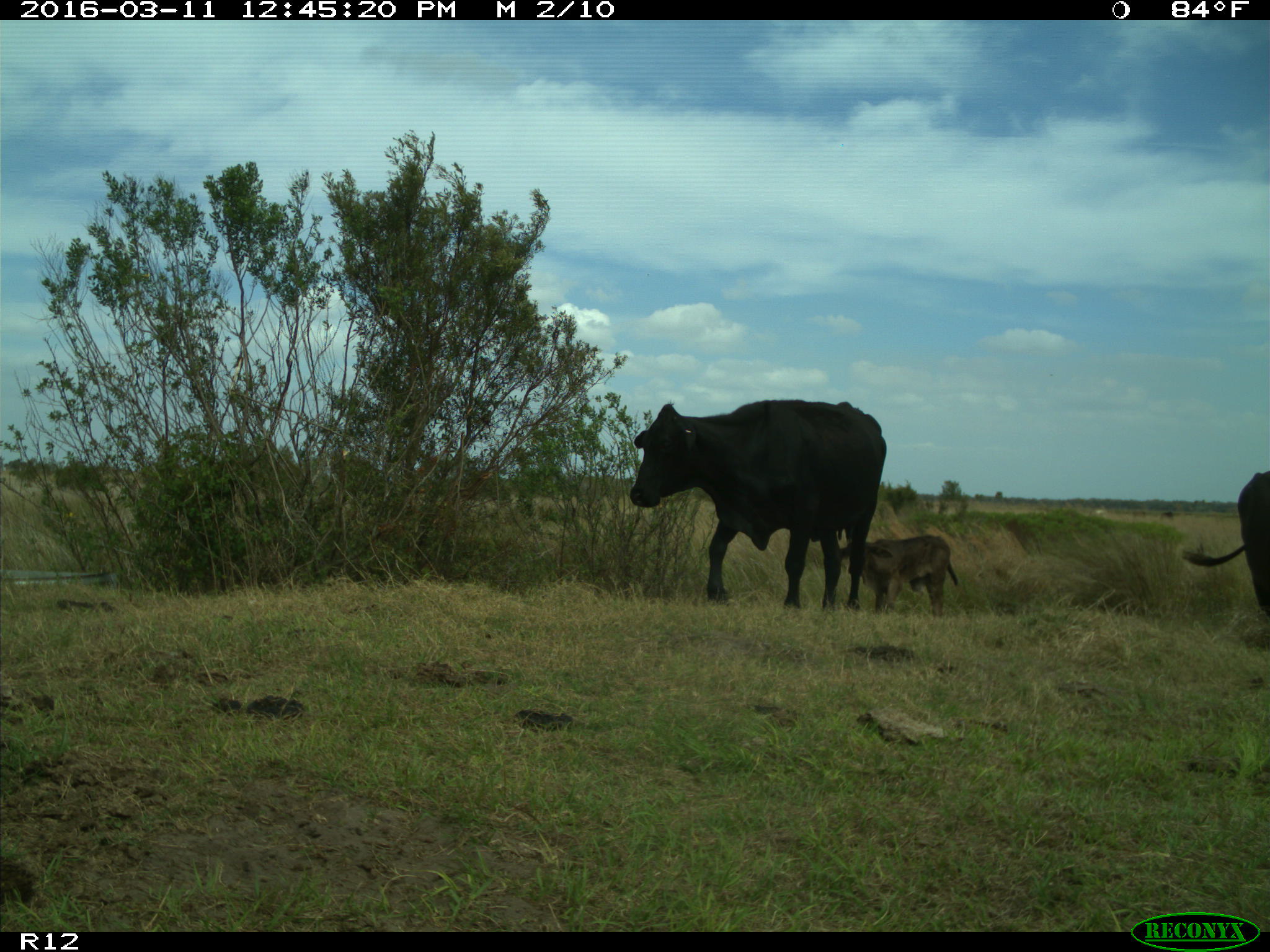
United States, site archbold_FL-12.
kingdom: Animalia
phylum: Chordata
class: Mammalia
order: Artiodactyla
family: Bovidae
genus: Bos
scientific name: Bos taurus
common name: domestic cow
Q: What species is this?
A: Bos taurus (domestic cow).